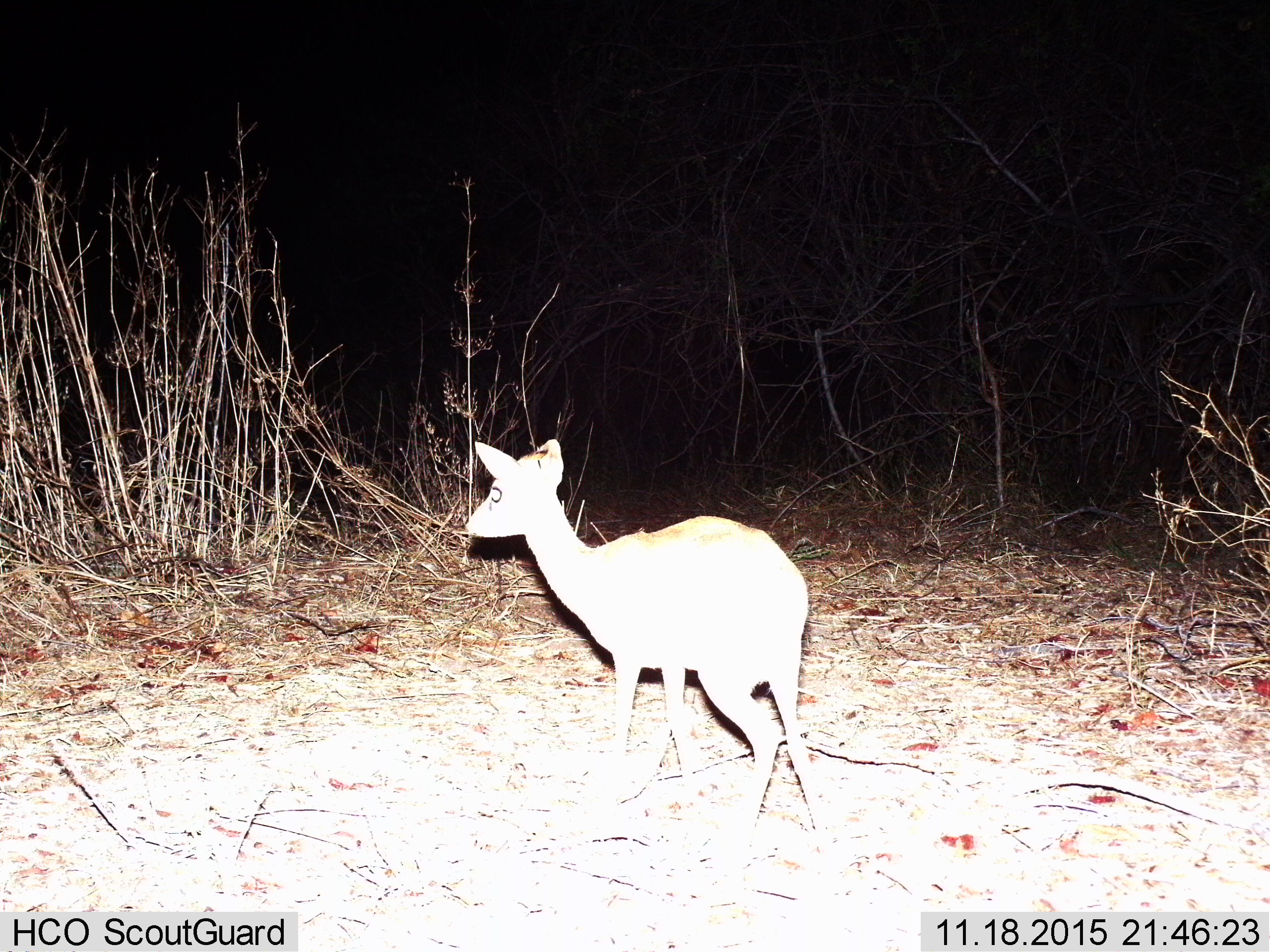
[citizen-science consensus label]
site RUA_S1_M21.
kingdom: Animalia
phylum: Chordata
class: Mammalia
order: Artiodactyla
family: Bovidae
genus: Madoqua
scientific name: Madoqua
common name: dik-dik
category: dikdik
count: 1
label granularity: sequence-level